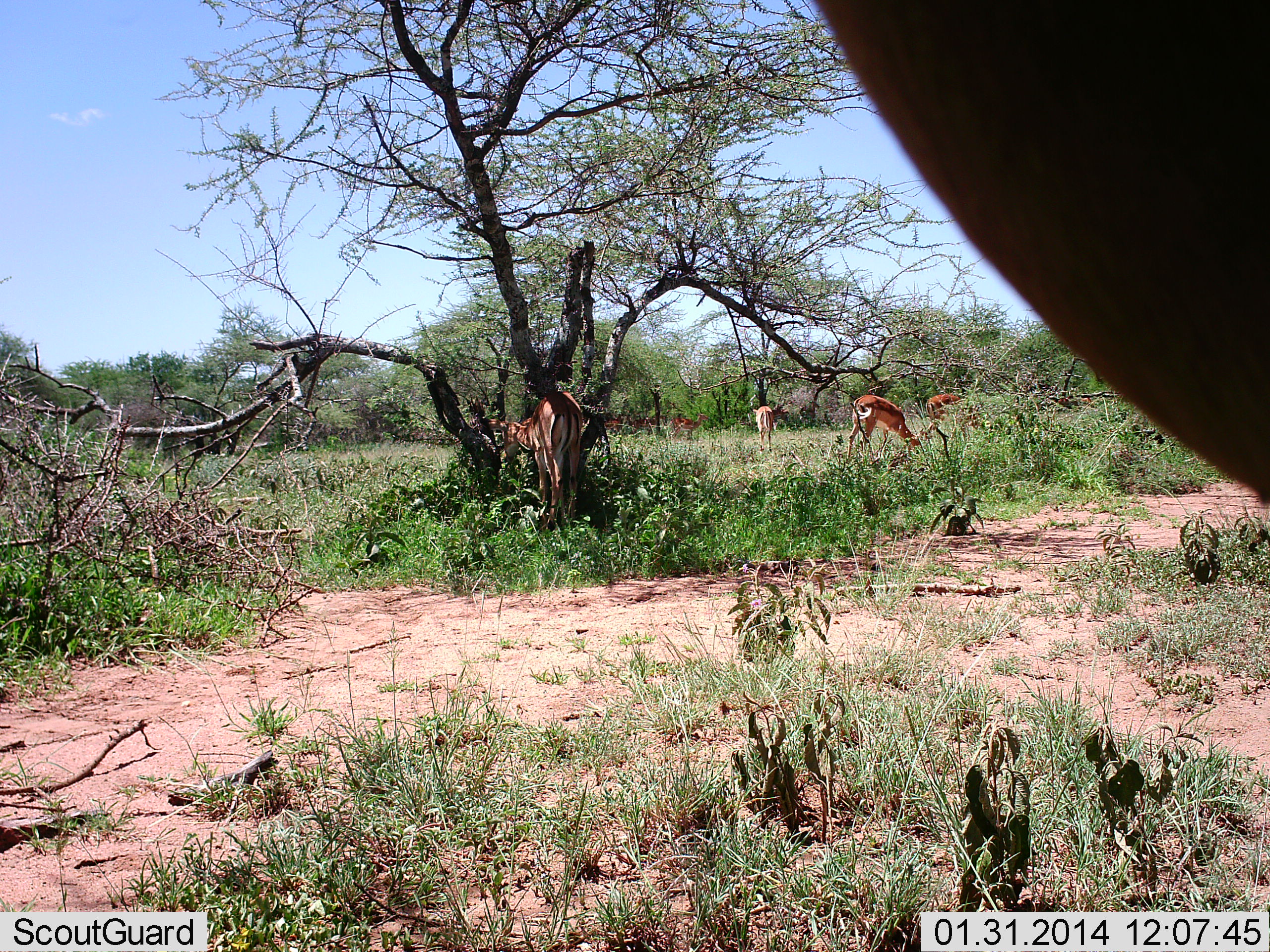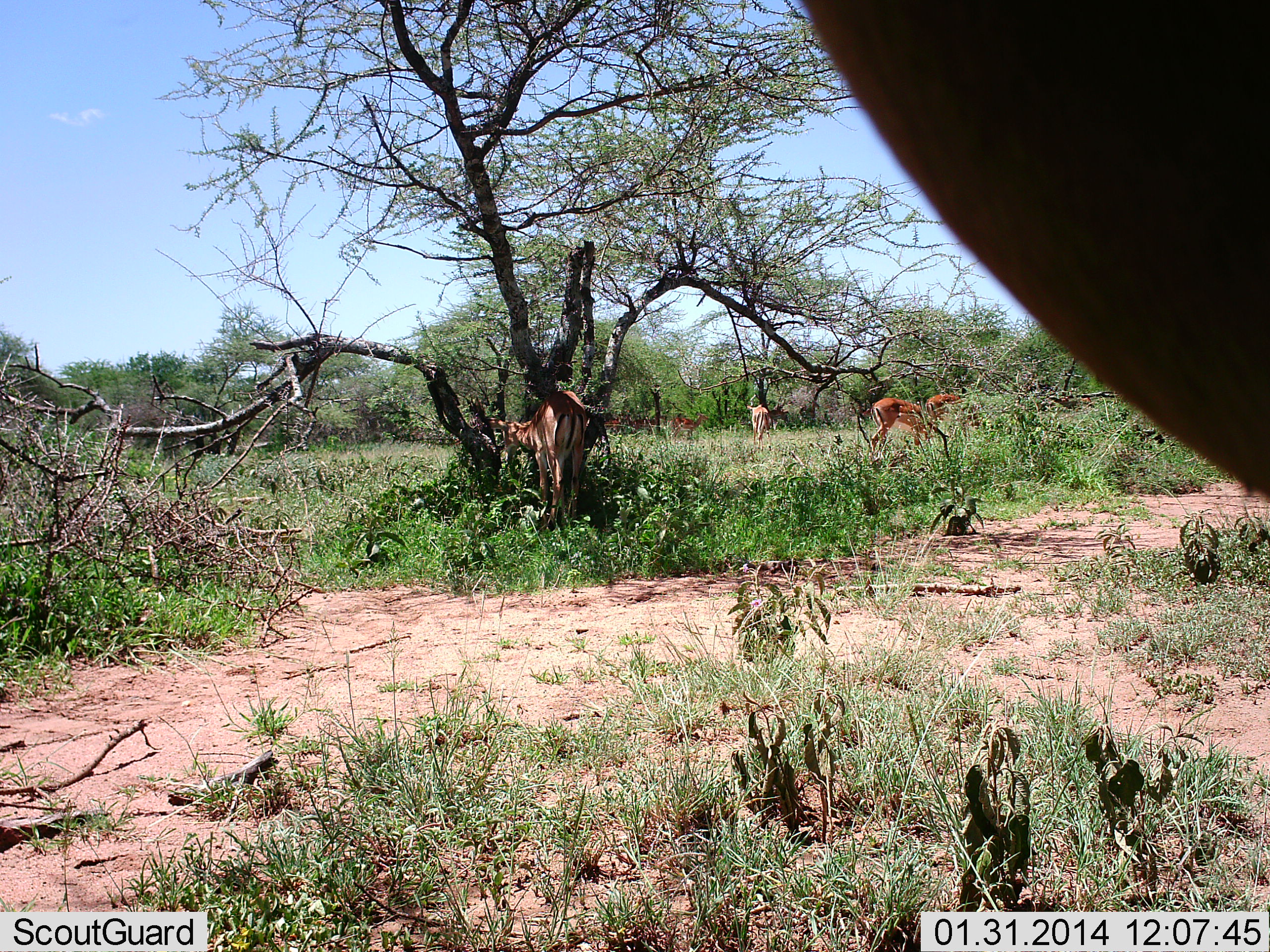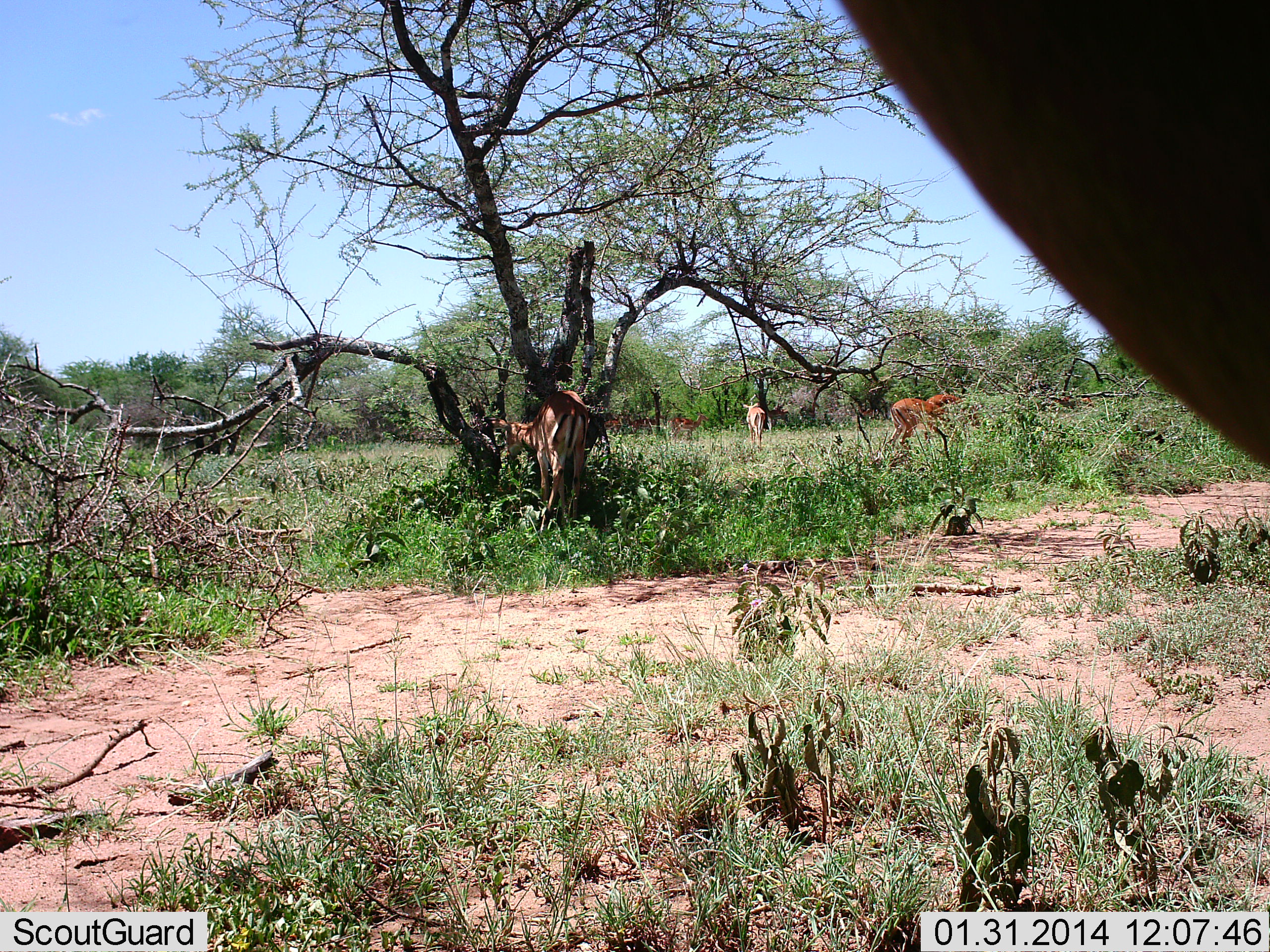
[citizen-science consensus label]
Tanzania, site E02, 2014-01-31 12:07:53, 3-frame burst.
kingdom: Animalia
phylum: Chordata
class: Mammalia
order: Artiodactyla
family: Bovidae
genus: Aepyceros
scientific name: Aepyceros melampus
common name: impala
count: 7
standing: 40%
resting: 0%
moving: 30%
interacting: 0%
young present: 0%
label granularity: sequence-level